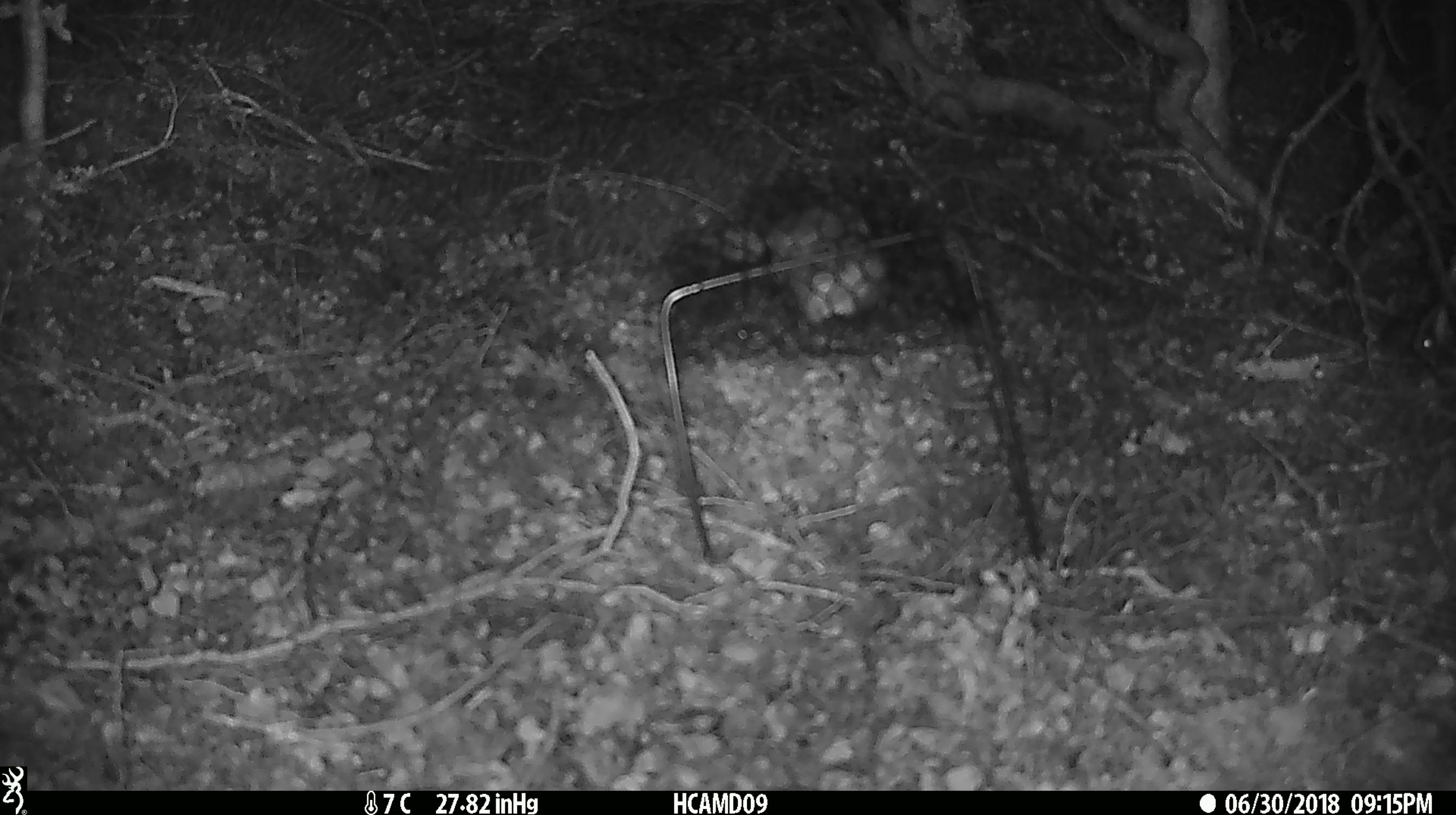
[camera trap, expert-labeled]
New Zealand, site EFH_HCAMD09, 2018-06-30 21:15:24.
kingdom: Animalia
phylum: Chordata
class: Mammalia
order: Rodentia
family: Muridae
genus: Mus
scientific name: Mus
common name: mouse